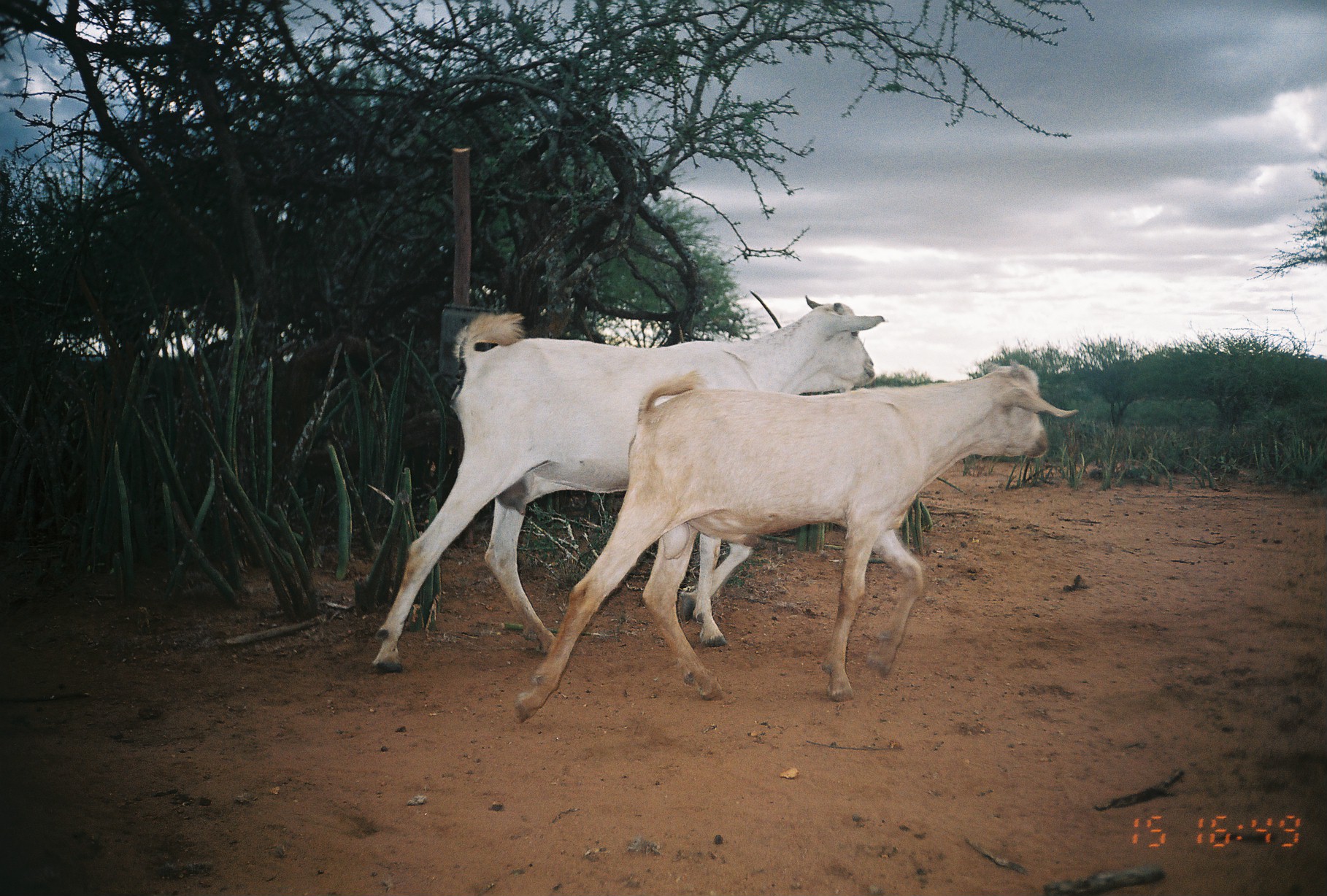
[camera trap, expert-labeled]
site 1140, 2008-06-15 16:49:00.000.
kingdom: Animalia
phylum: Chordata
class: Mammalia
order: Artiodactyla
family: Bovidae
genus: Capra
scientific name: Capra aegagrus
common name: wild goat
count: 2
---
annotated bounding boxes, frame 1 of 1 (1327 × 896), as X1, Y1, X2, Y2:
capra aegagrus: 509, 356, 1077, 728; 365, 292, 885, 677